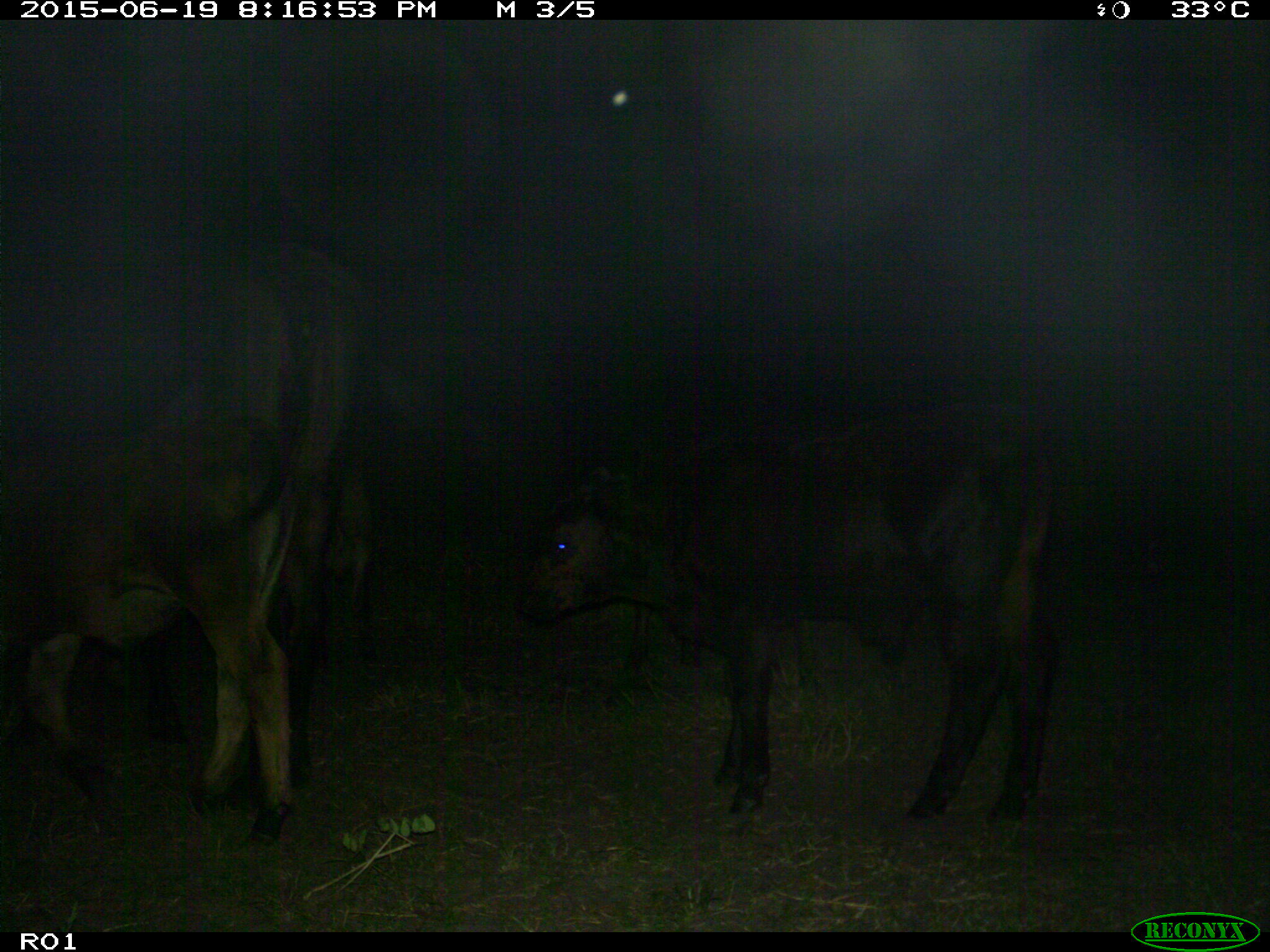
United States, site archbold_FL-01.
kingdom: Animalia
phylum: Chordata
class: Mammalia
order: Artiodactyla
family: Bovidae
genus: Bos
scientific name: Bos taurus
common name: domestic cow